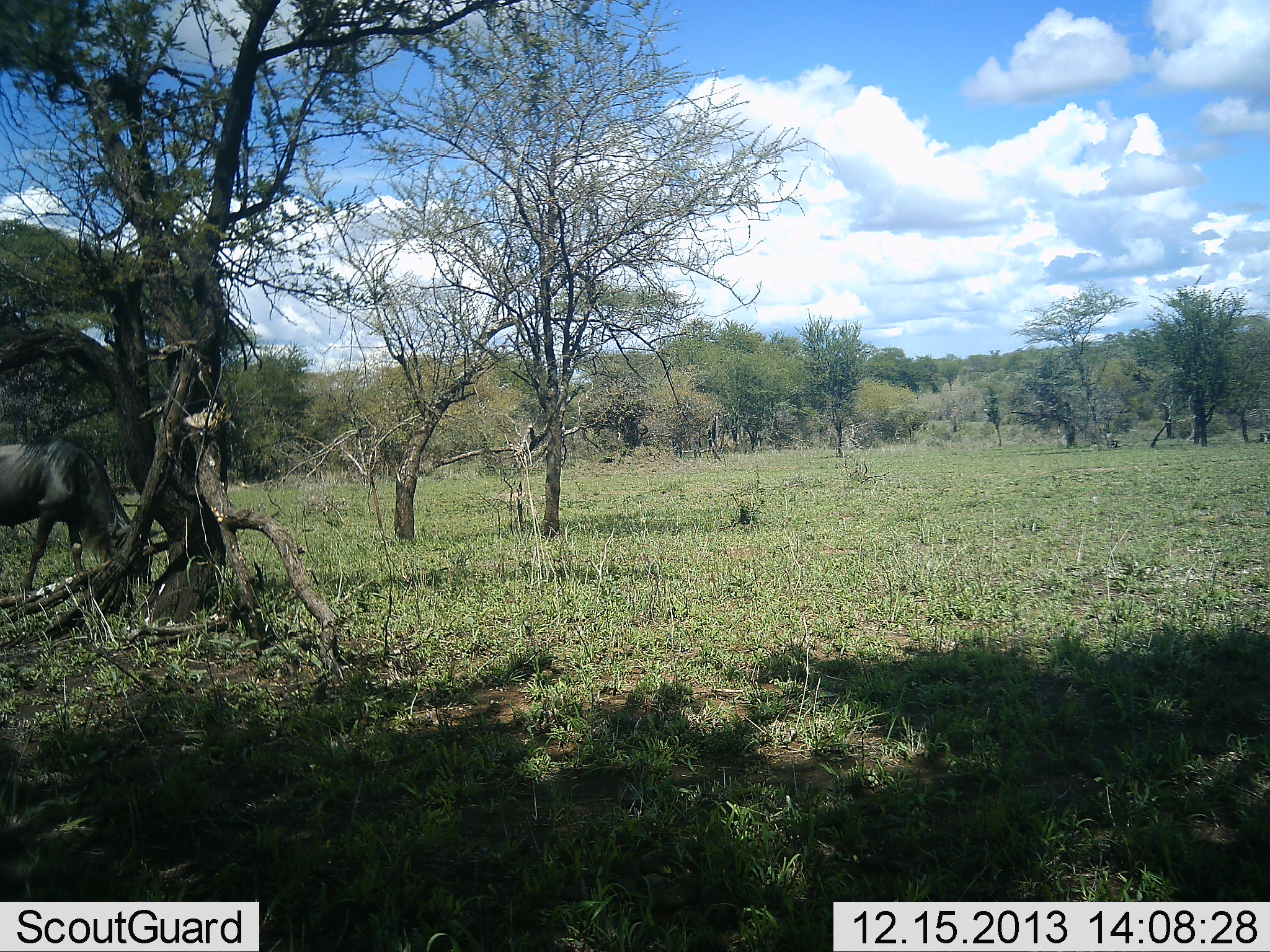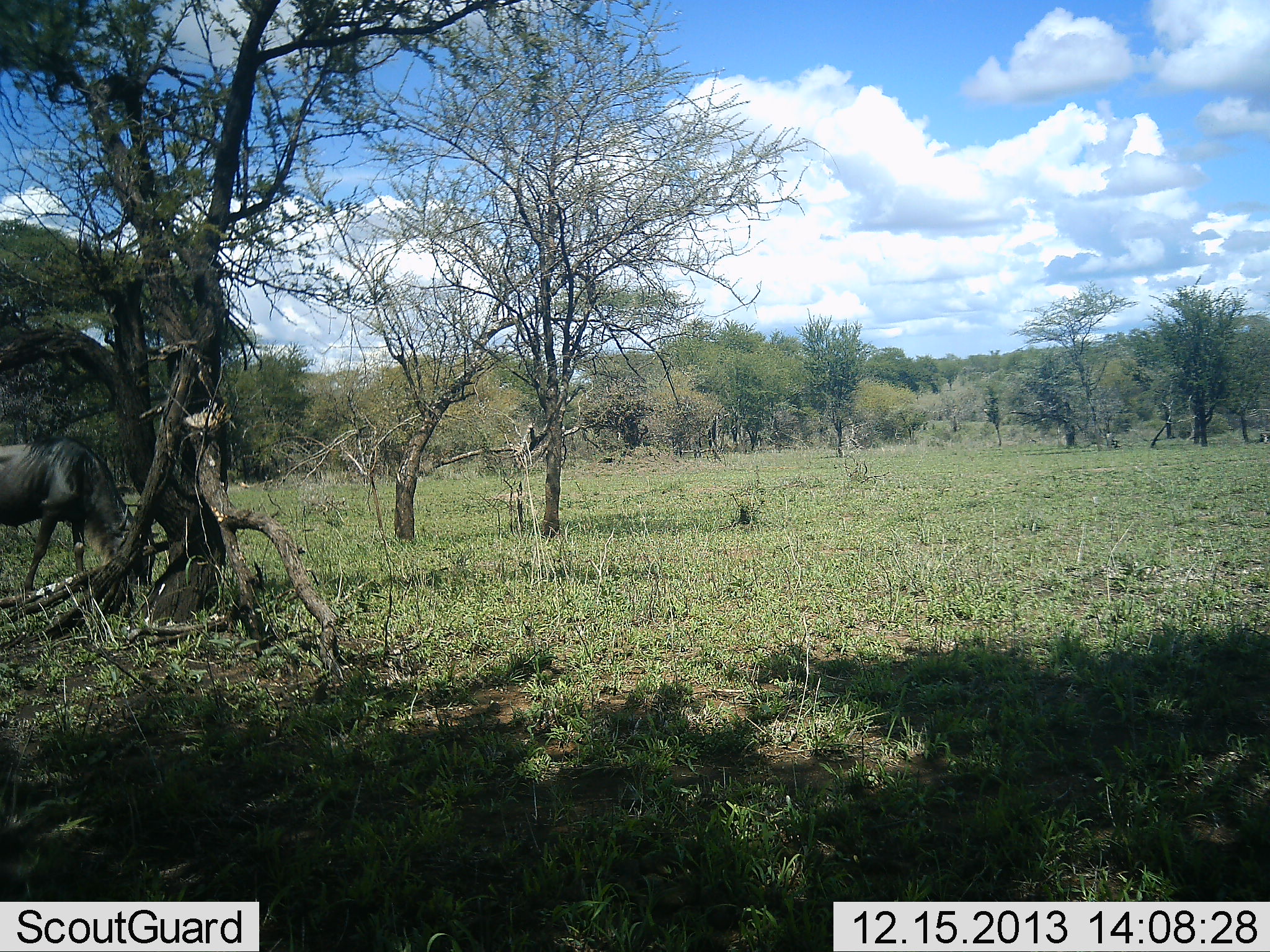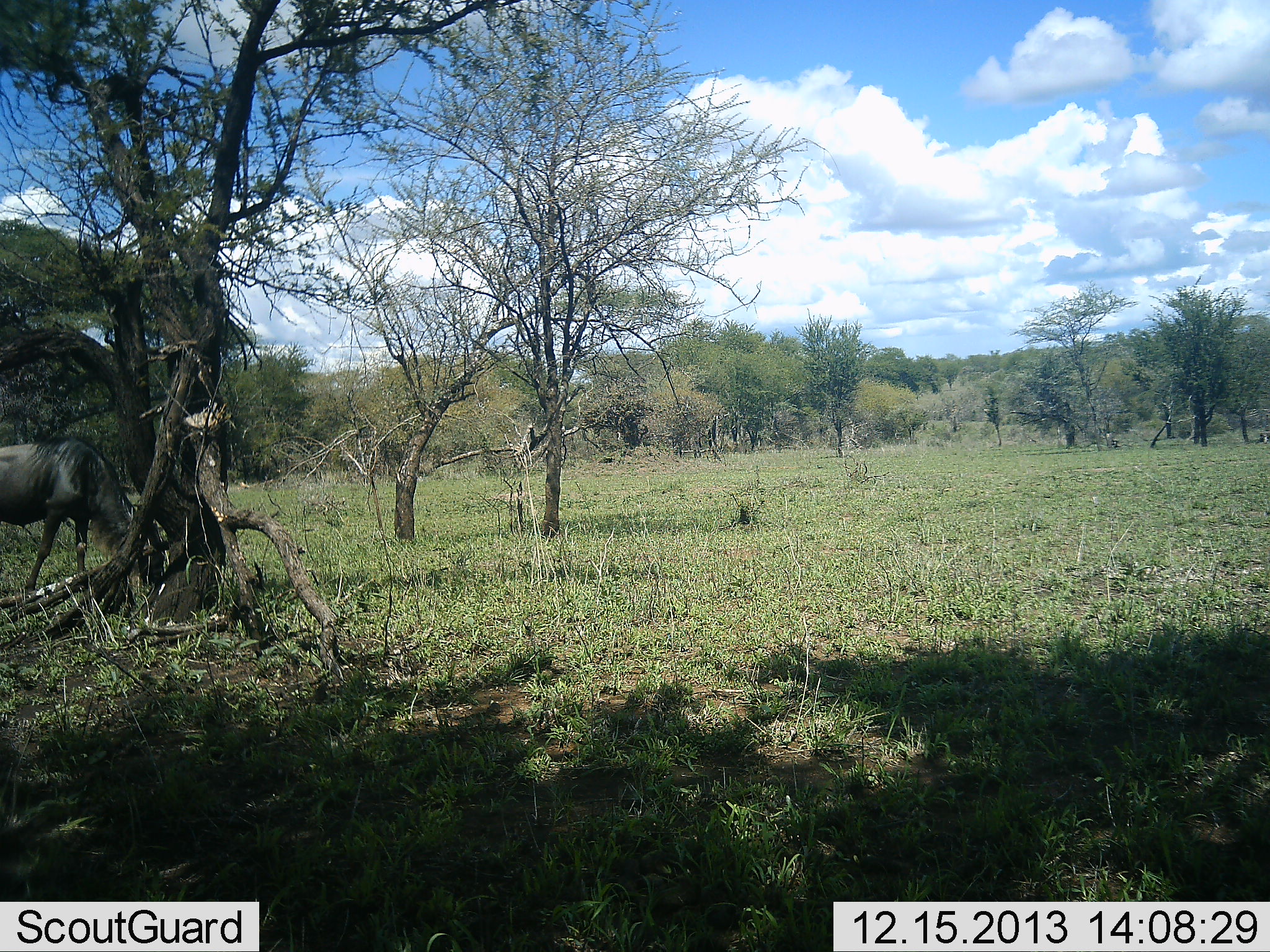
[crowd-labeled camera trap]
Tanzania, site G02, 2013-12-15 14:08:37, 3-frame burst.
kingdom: Animalia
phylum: Chordata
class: Mammalia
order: Artiodactyla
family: Bovidae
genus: Connochaetes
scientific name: Connochaetes taurinus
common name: blue wildebeest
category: wildebeest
Wildebeest (blue wildebeest) (Connochaetes taurinus), count 1. Behavior (volunteer vote fractions): standing 10%, resting 0%, moving 10%, interacting 0%. Young present (vote fraction): 0%. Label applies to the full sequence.